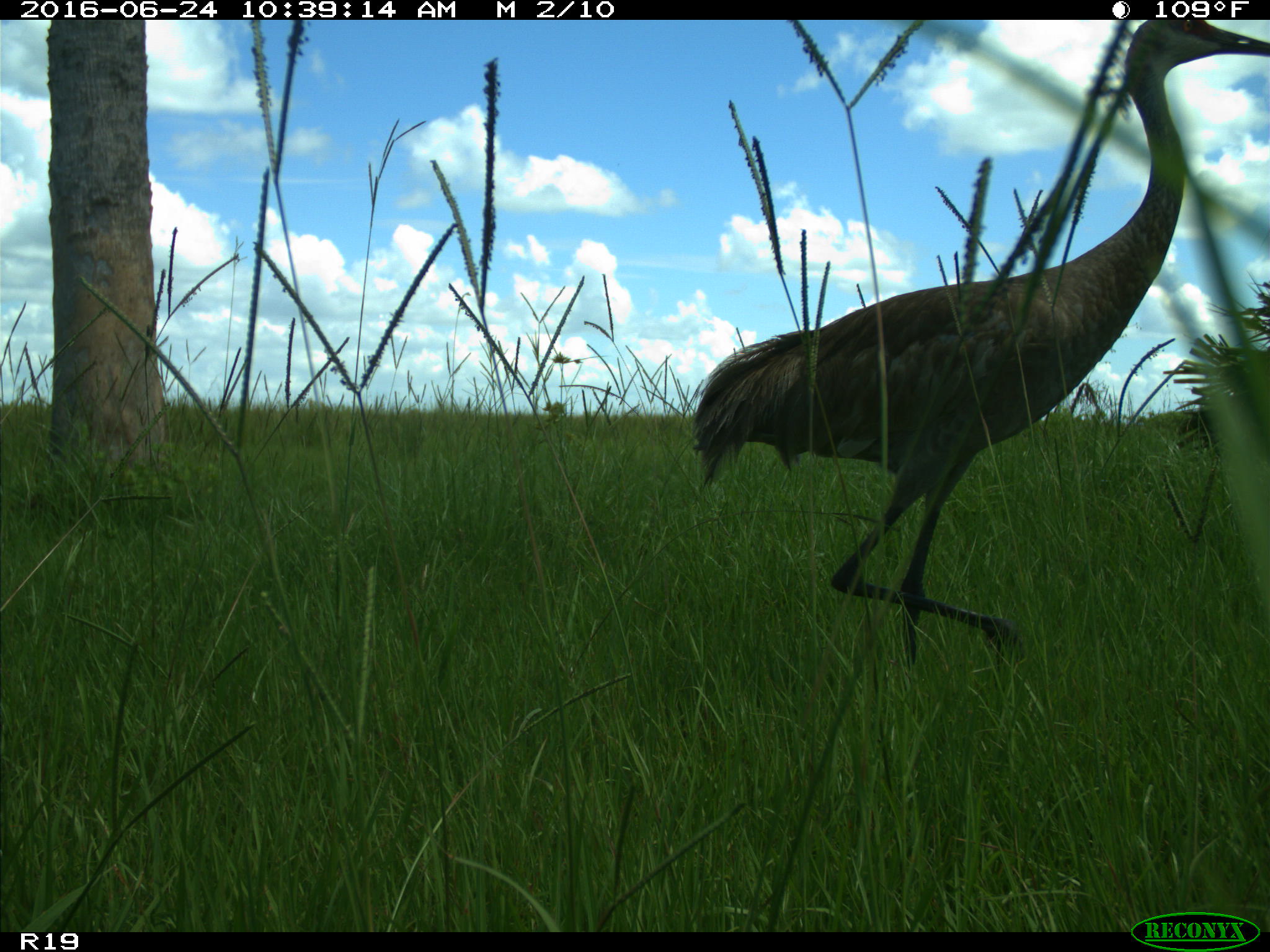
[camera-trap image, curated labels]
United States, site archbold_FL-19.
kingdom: Animalia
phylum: Chordata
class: Aves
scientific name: Aves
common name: birds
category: unidentified bird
Unidentified bird (birds) (Aves).